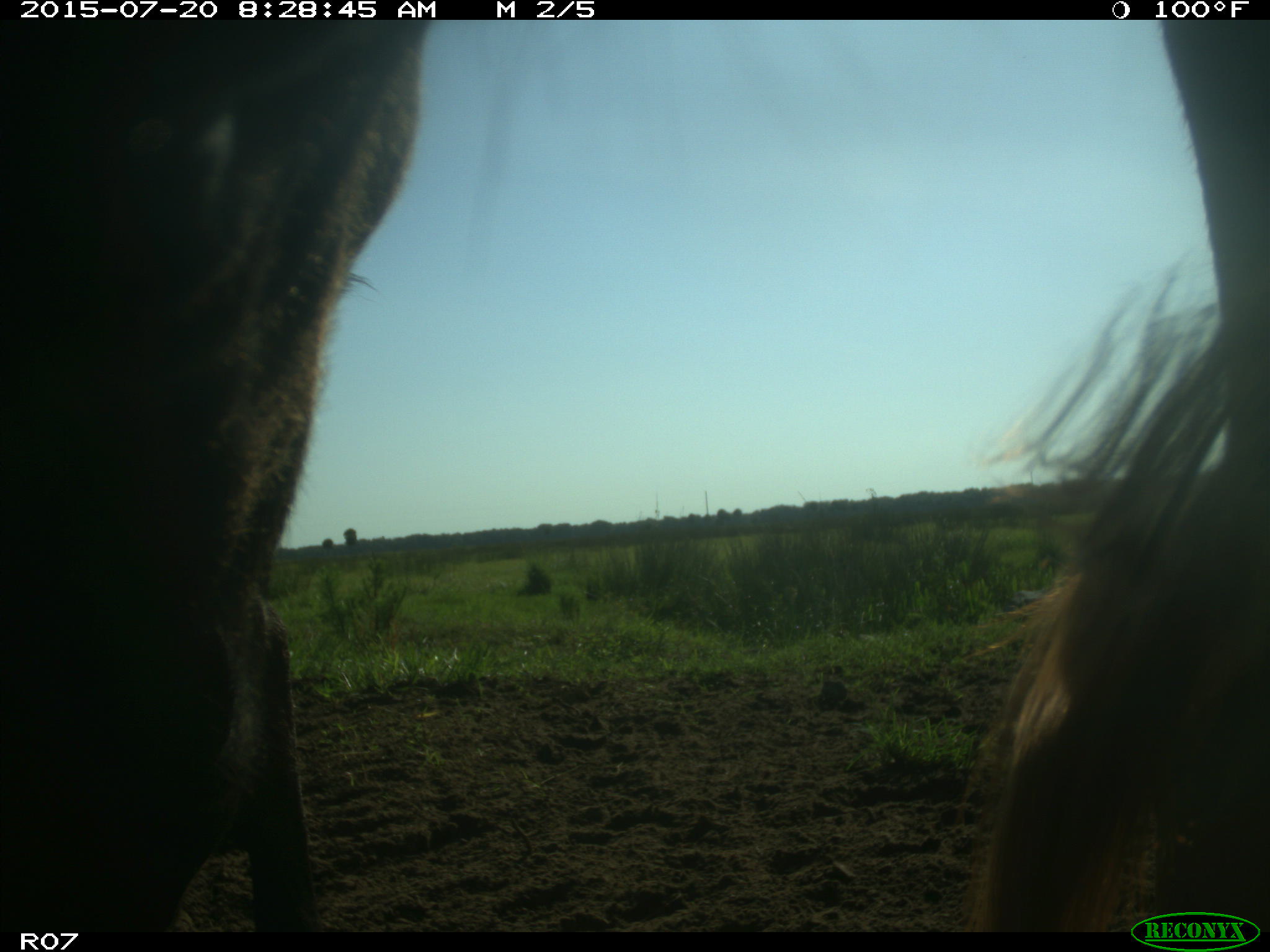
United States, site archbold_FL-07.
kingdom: Animalia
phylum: Chordata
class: Mammalia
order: Artiodactyla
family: Bovidae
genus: Bos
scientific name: Bos taurus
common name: domestic cow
Bos taurus (domestic cow).